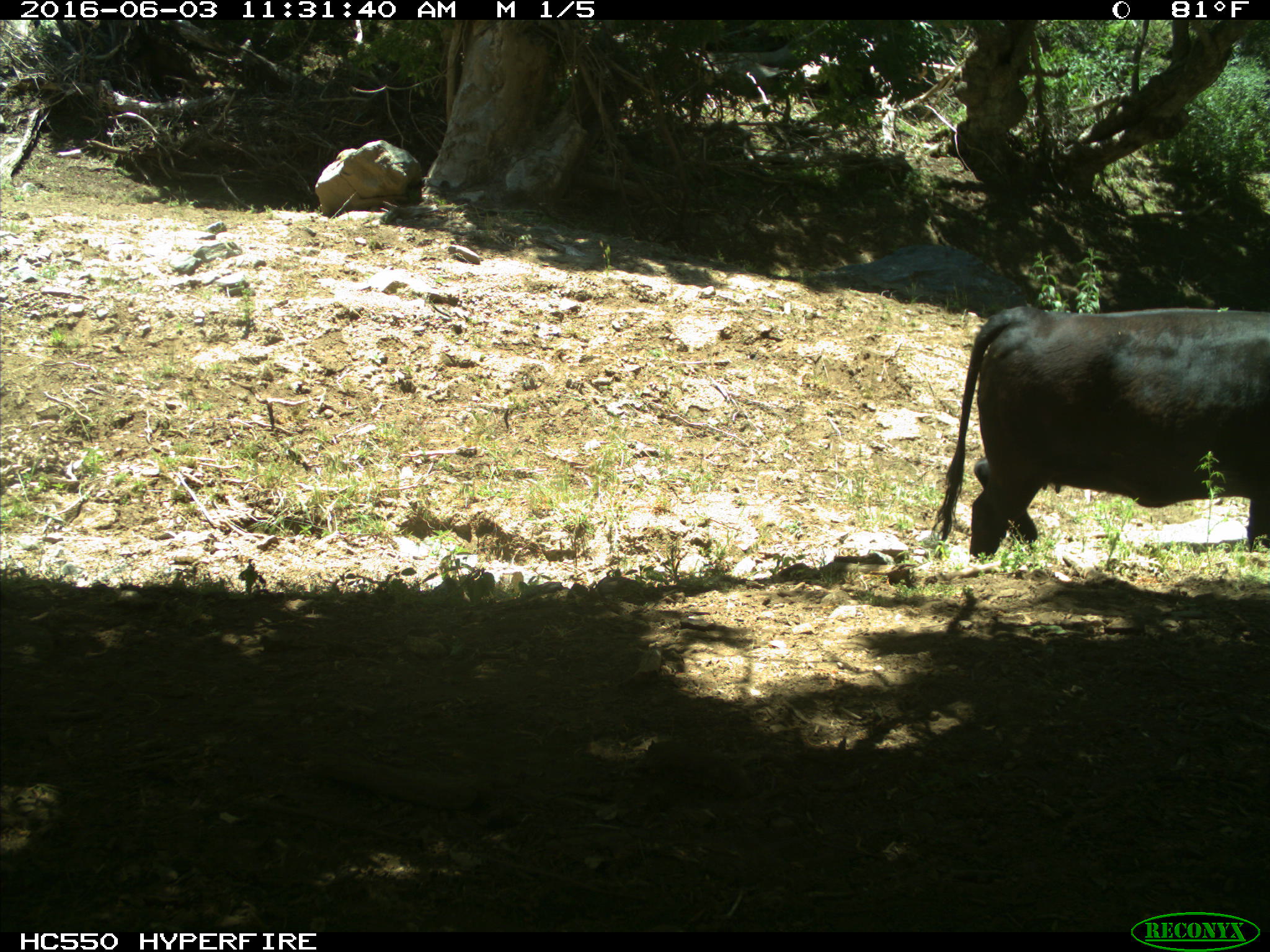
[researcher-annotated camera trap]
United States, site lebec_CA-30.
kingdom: Animalia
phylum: Chordata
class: Mammalia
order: Artiodactyla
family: Bovidae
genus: Bos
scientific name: Bos taurus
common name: domestic cow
Bos taurus (domestic cow).